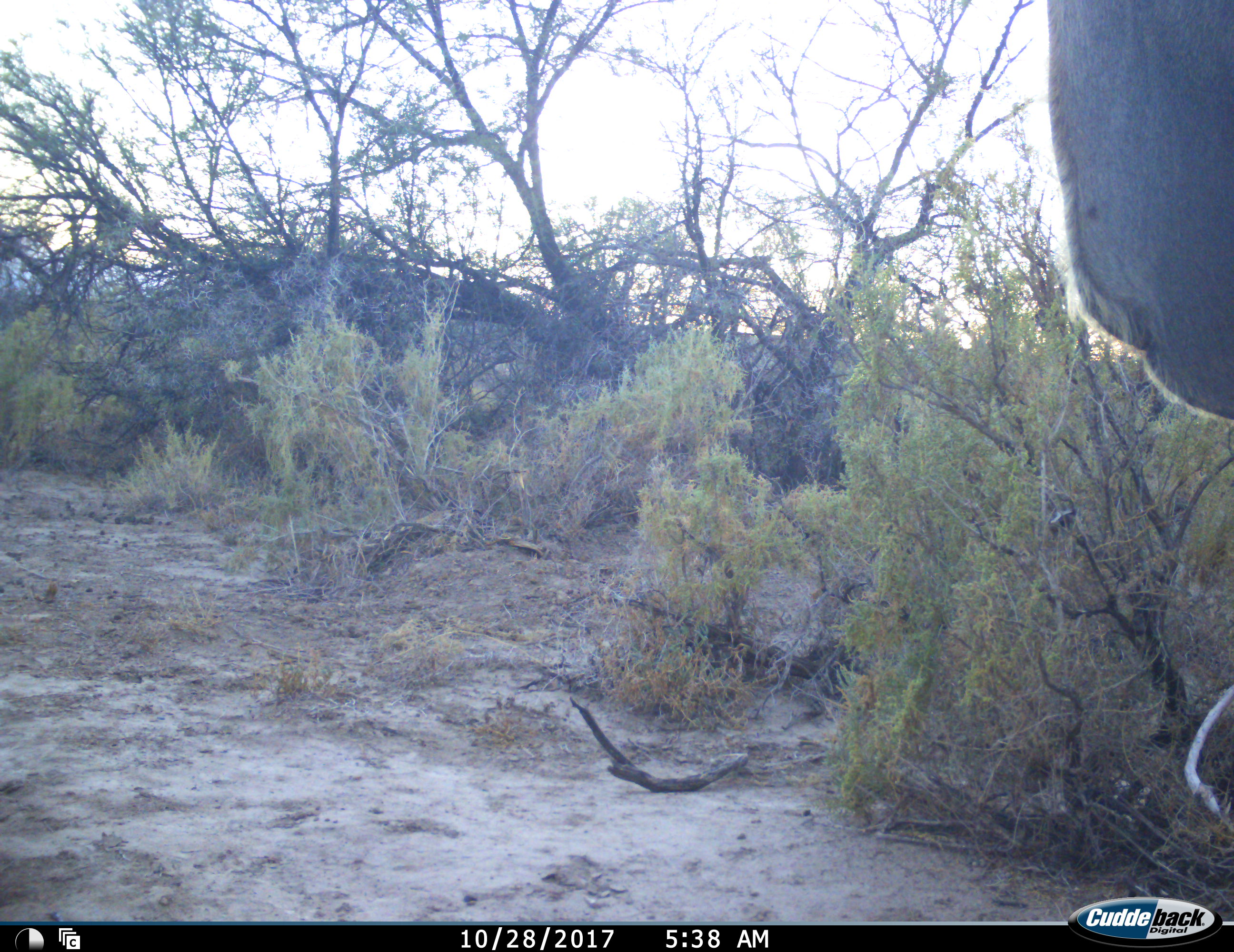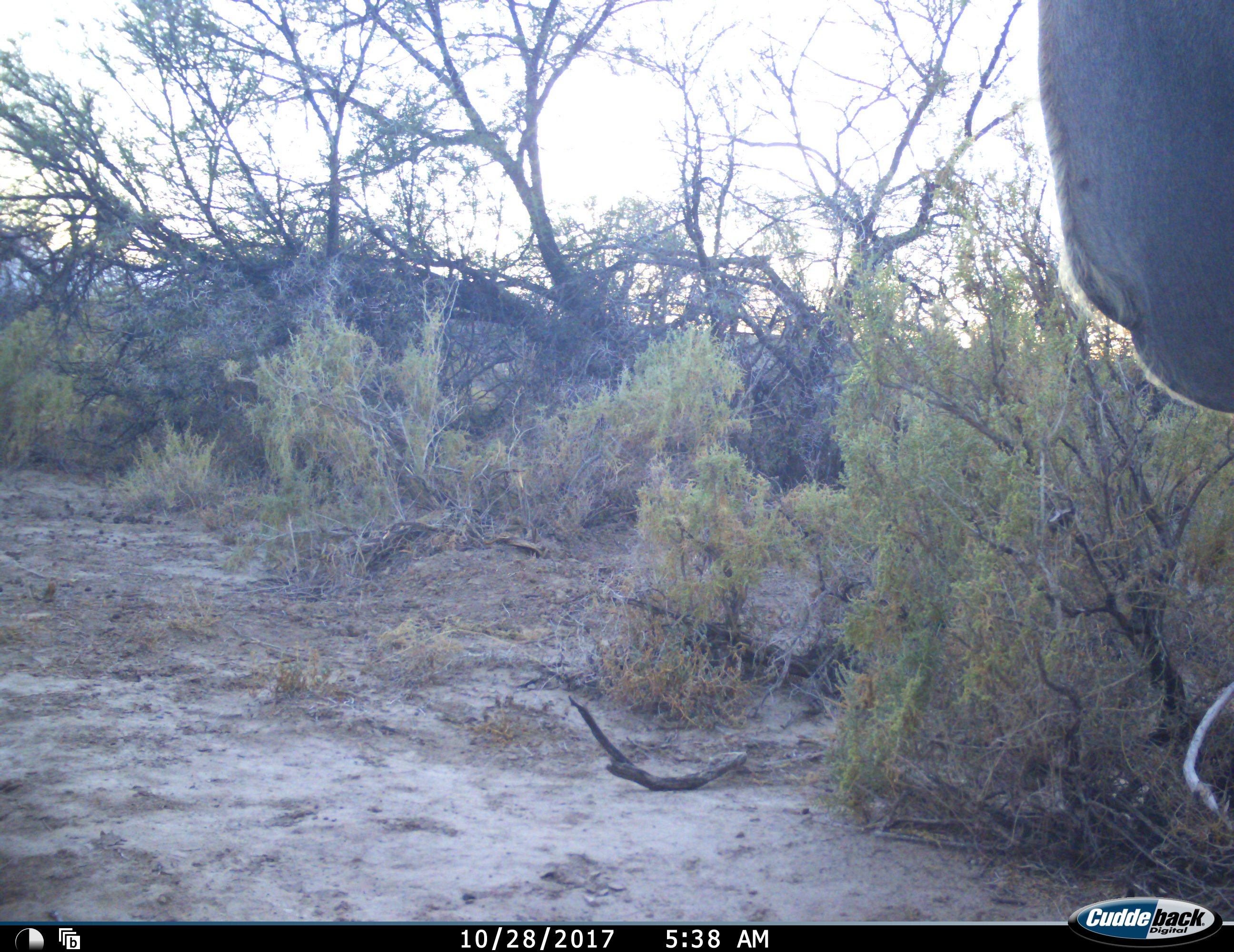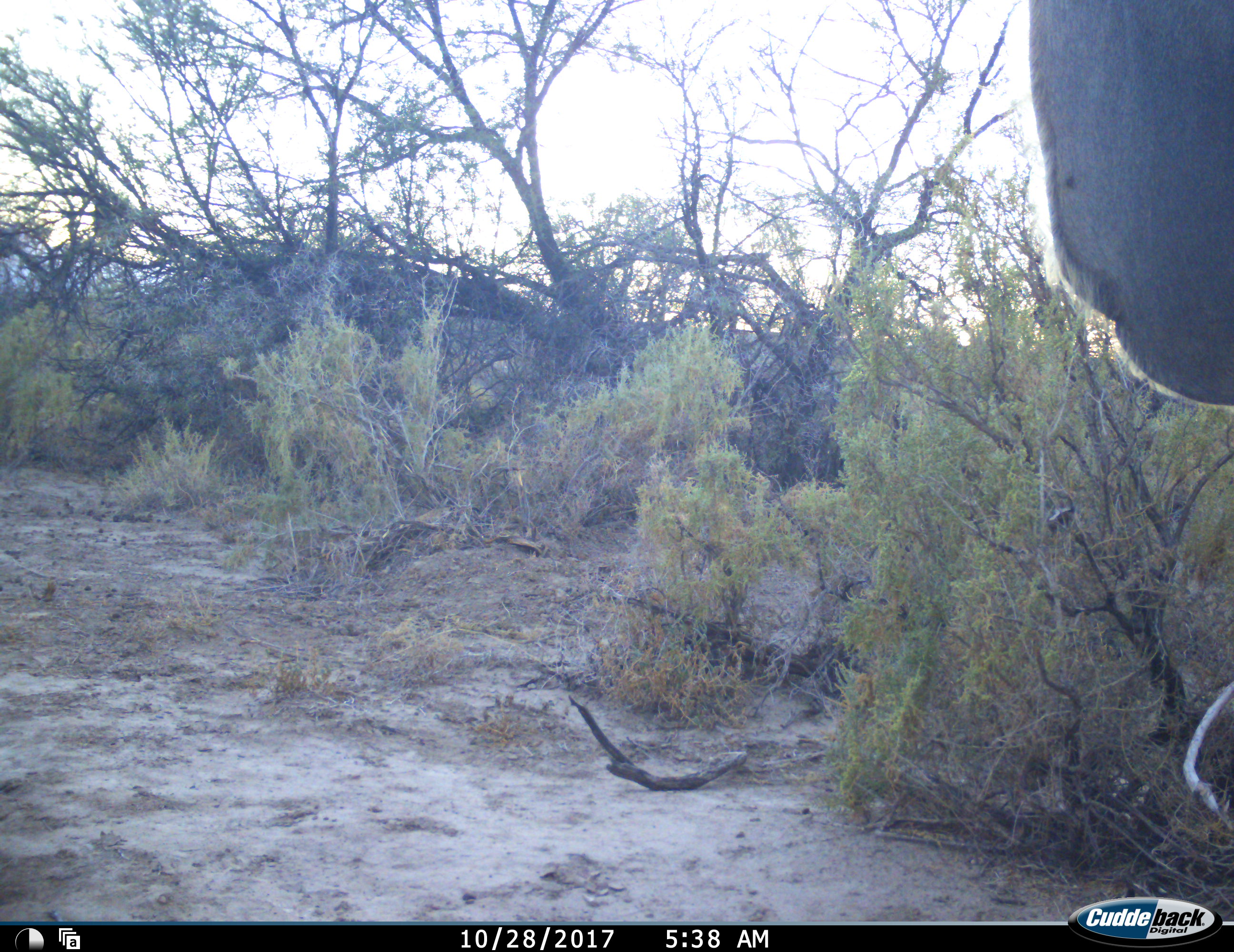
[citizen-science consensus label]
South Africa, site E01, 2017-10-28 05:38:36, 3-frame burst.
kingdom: Animalia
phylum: Chordata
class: Mammalia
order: Artiodactyla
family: Bovidae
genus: Tragelaphus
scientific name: Tragelaphus strepsiceros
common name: greater kudu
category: kudu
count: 1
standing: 100%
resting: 0%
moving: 33%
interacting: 0%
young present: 0%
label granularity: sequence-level